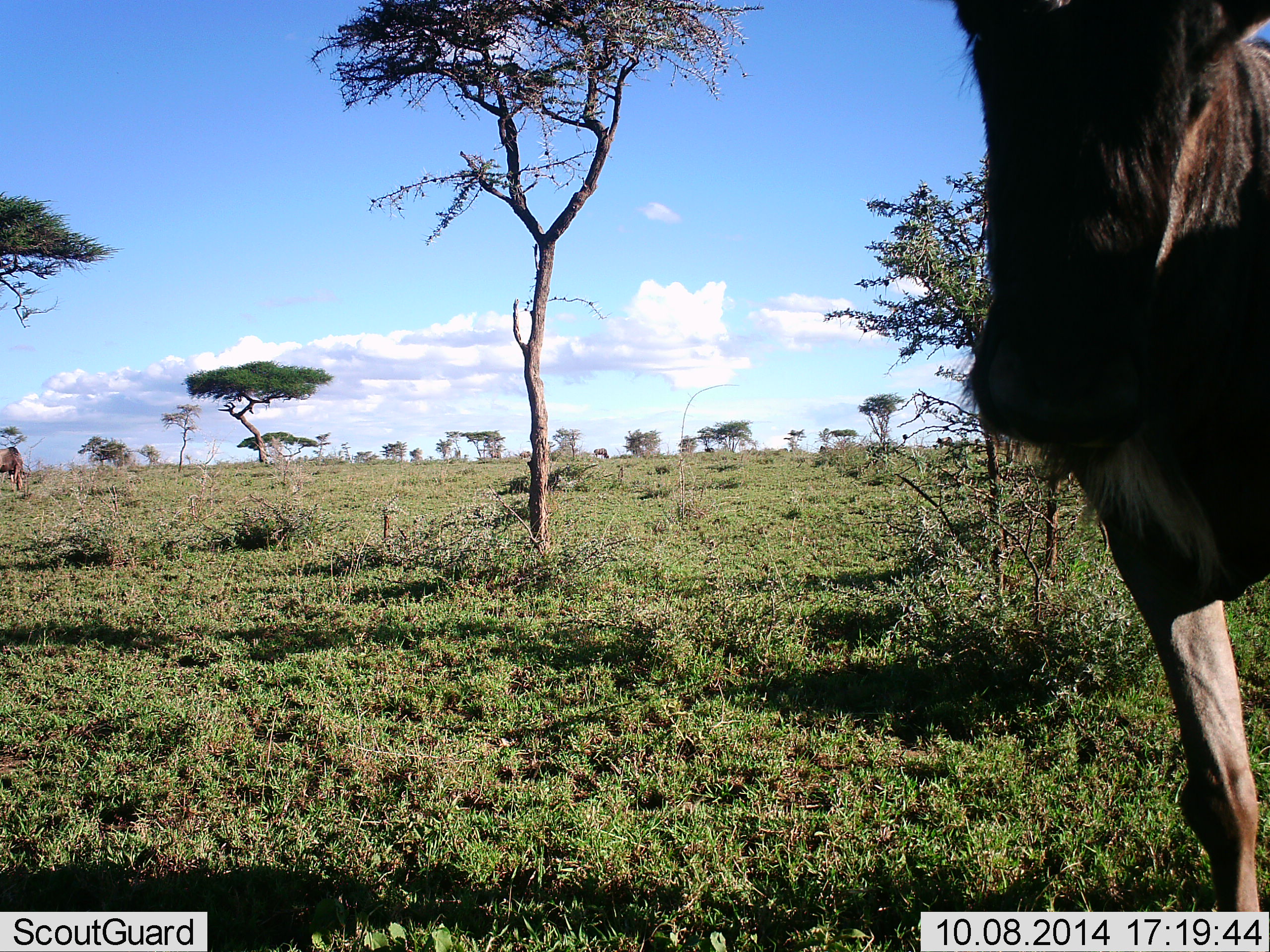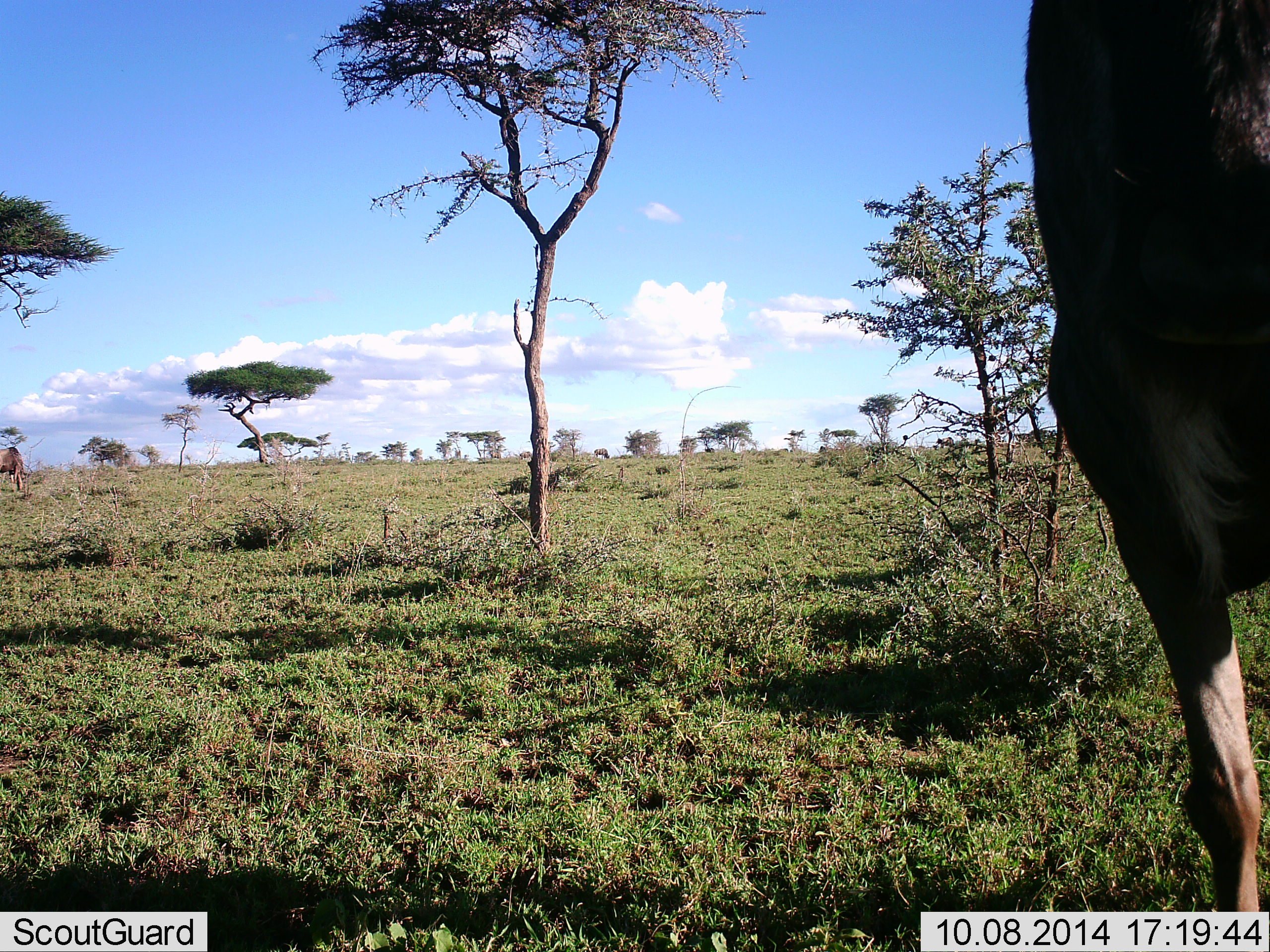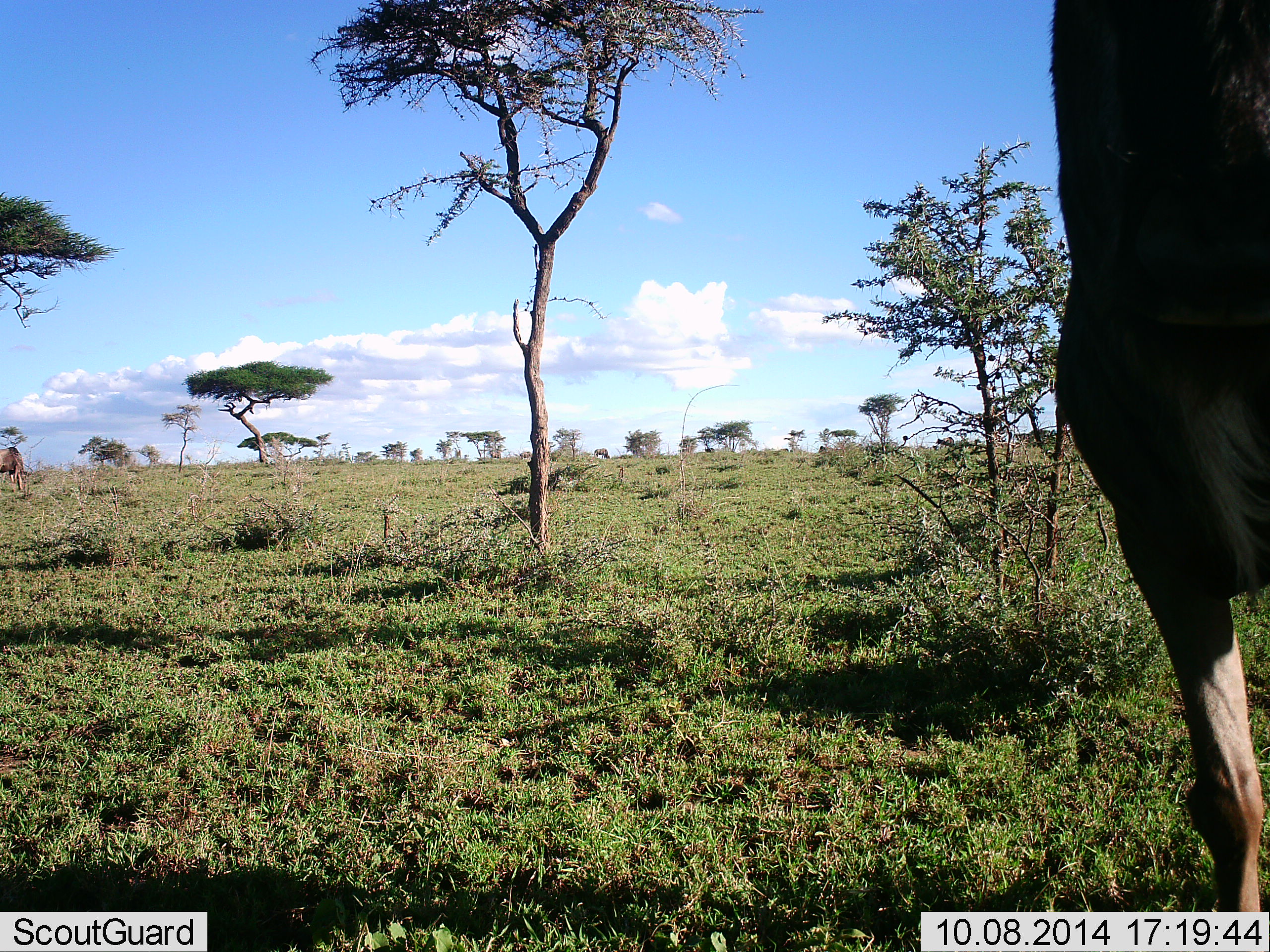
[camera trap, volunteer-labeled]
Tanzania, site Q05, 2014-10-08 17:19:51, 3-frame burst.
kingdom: Animalia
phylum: Chordata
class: Mammalia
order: Artiodactyla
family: Bovidae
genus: Connochaetes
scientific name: Connochaetes taurinus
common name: blue wildebeest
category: wildebeest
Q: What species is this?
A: Wildebeest (blue wildebeest) (Connochaetes taurinus).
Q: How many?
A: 2.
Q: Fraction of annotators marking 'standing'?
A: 90%.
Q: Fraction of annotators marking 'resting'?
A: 0%.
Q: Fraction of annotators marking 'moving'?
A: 0%.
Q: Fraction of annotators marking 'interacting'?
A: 0%.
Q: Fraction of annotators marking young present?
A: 0%.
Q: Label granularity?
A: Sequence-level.